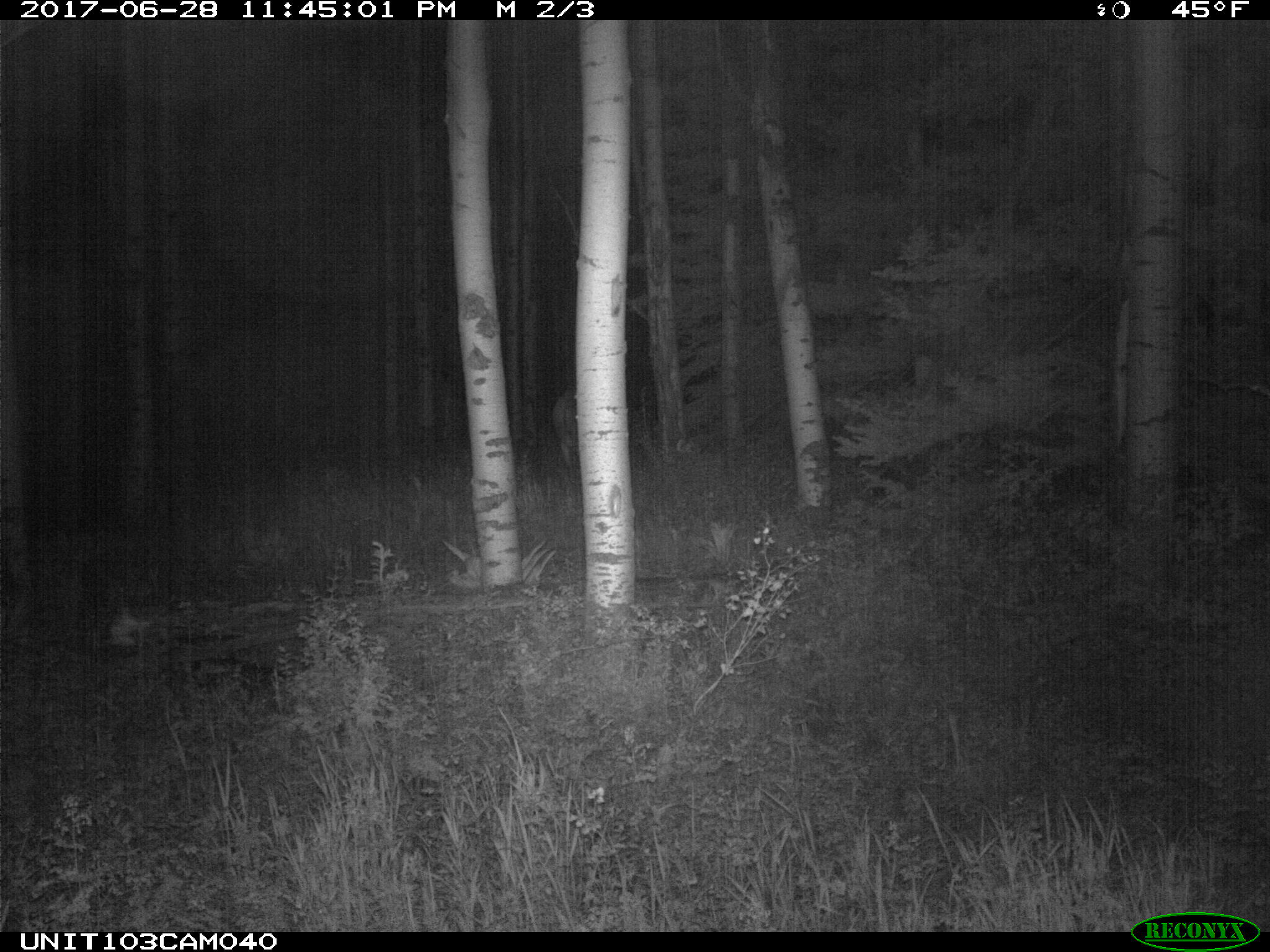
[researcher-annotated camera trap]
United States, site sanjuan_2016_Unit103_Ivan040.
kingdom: Animalia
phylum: Chordata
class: Mammalia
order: Artiodactyla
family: Cervidae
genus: Cervus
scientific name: Cervus elaphus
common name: red deer